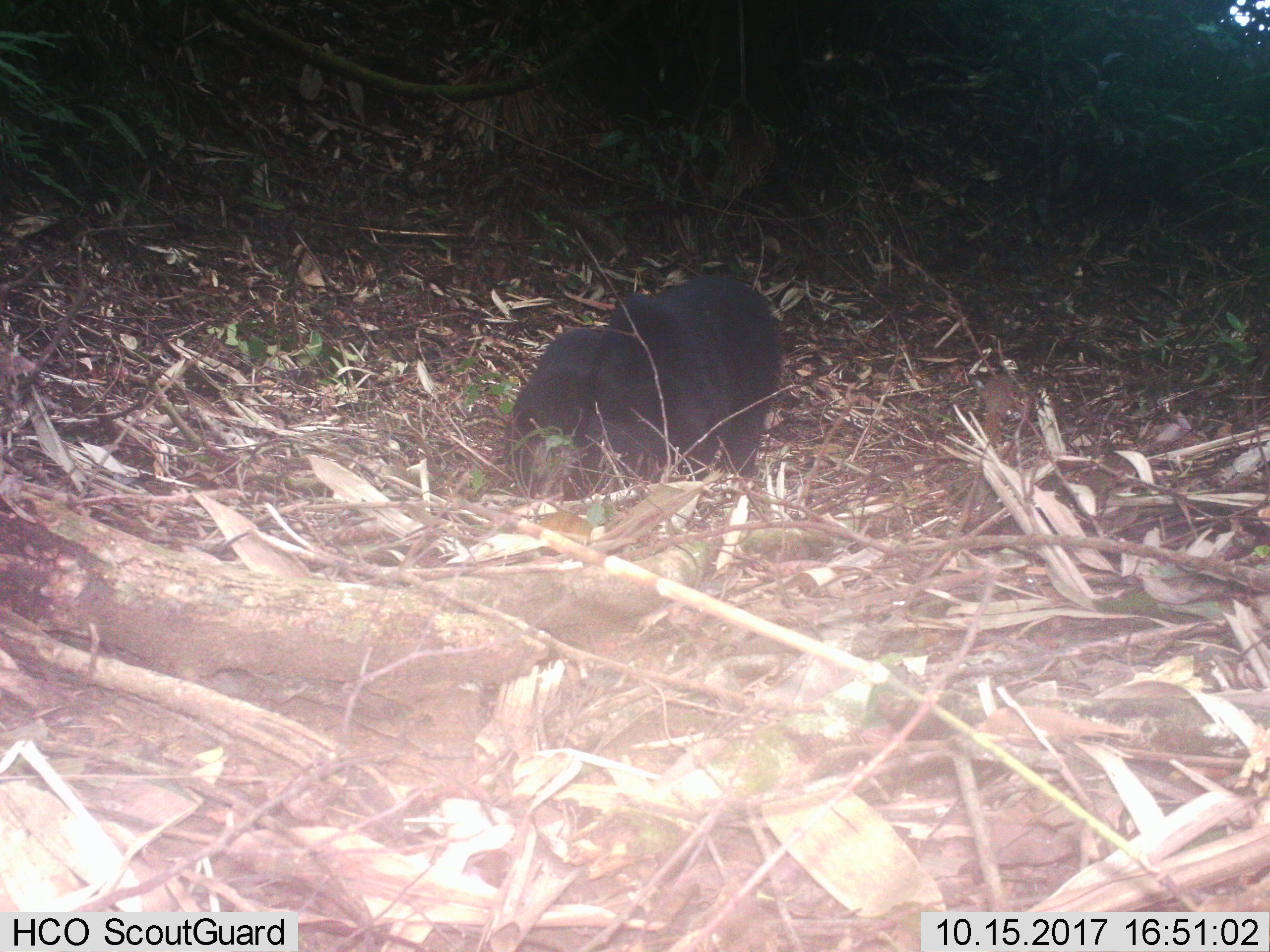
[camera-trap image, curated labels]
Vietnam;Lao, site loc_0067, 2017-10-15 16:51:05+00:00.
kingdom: Animalia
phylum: Chordata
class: Mammalia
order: Carnivora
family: Ursidae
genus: Ursus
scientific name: Ursus thibetanus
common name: asian black bear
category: asiatic black bear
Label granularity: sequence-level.